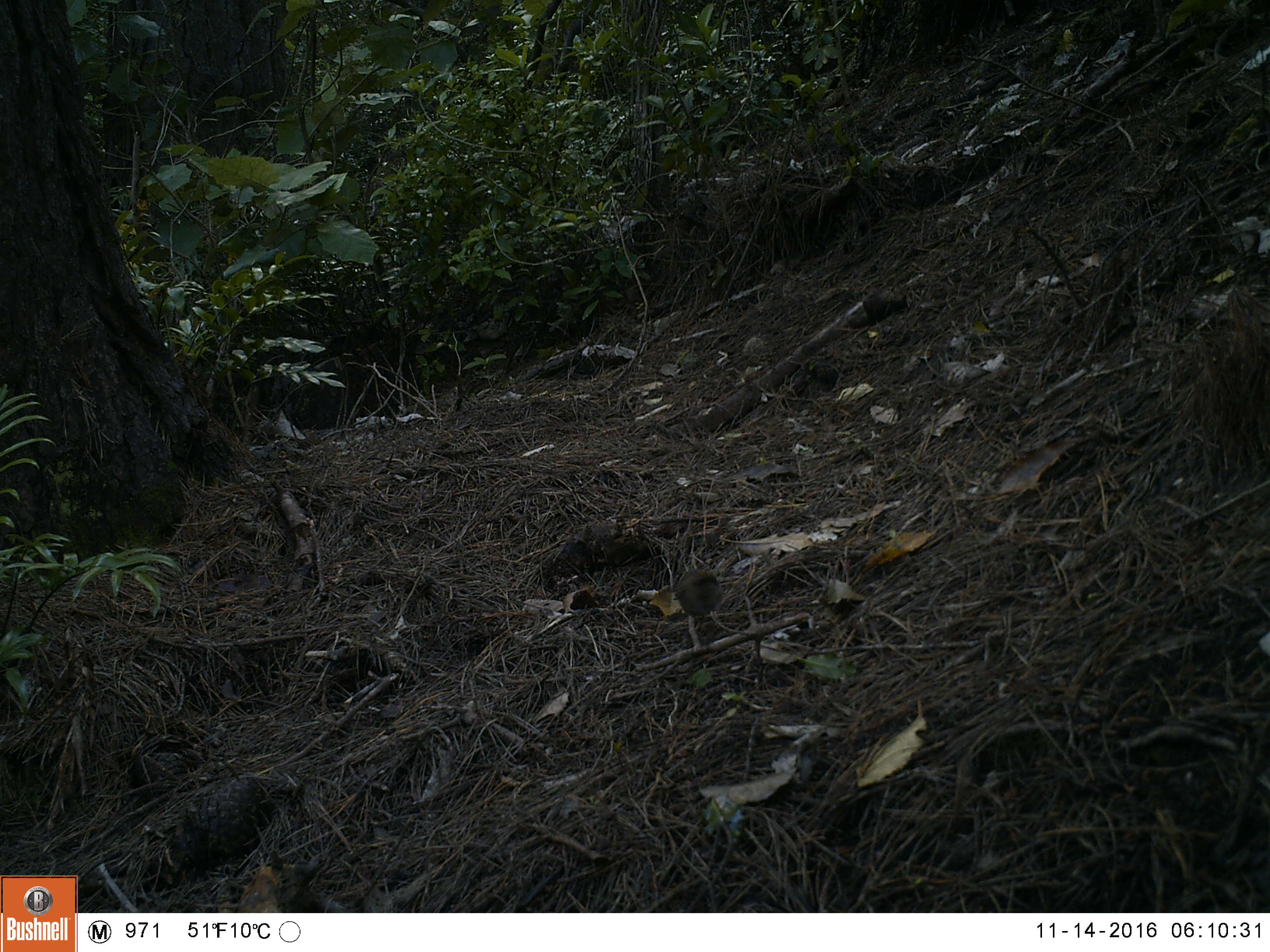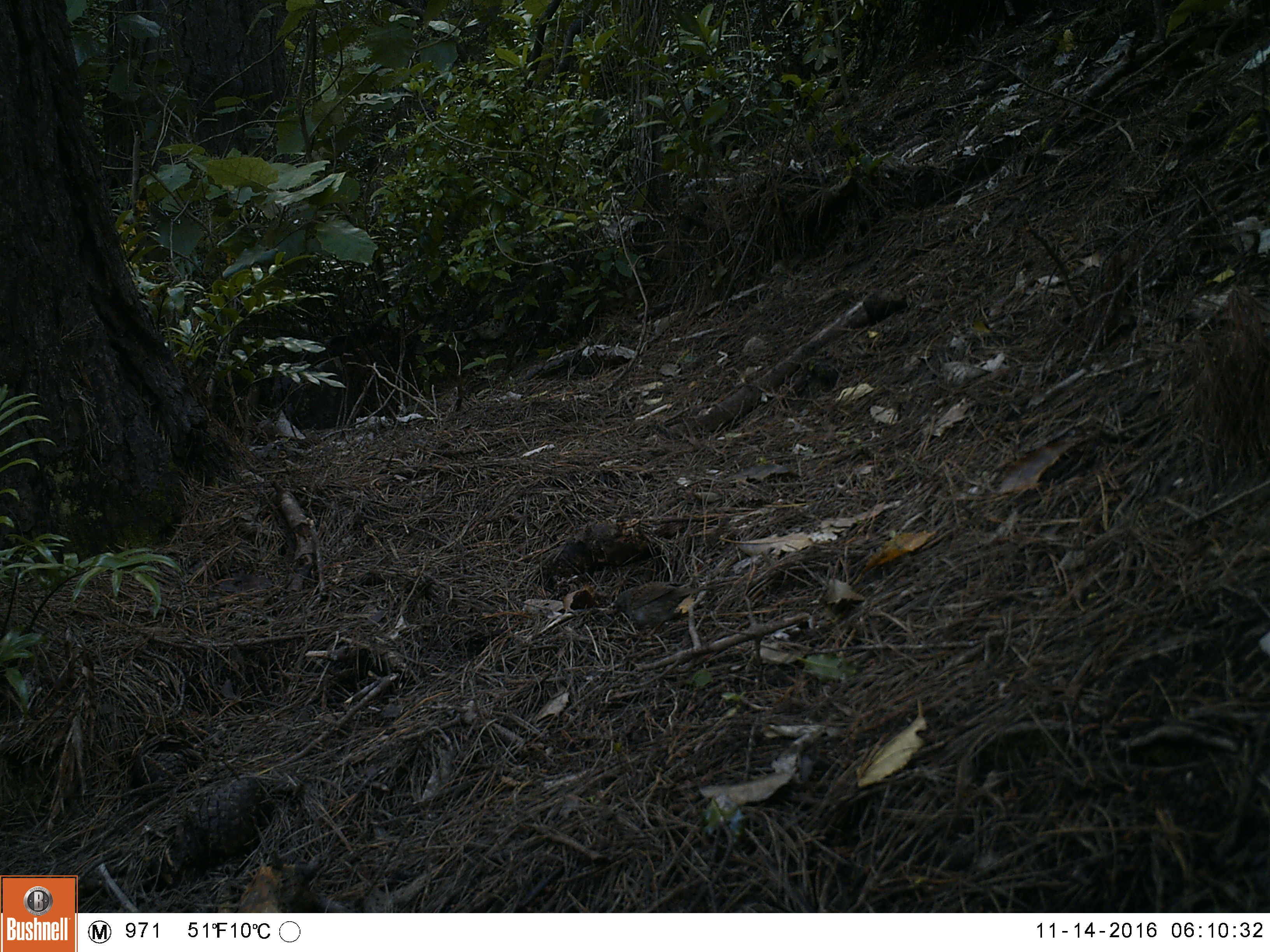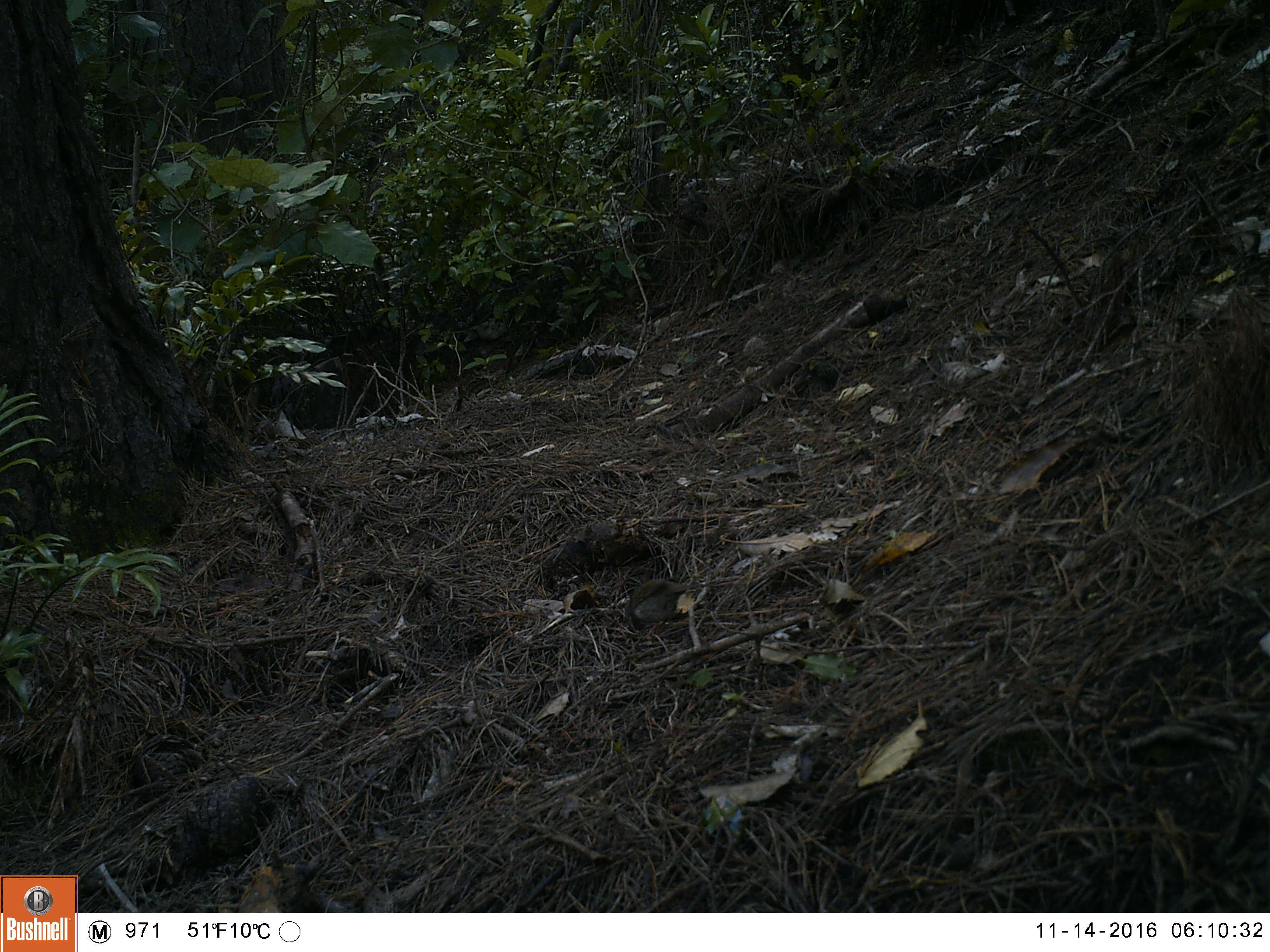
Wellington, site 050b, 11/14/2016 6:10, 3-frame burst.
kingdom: Animalia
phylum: Chordata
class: Aves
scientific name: Aves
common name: bird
Bird (Aves).